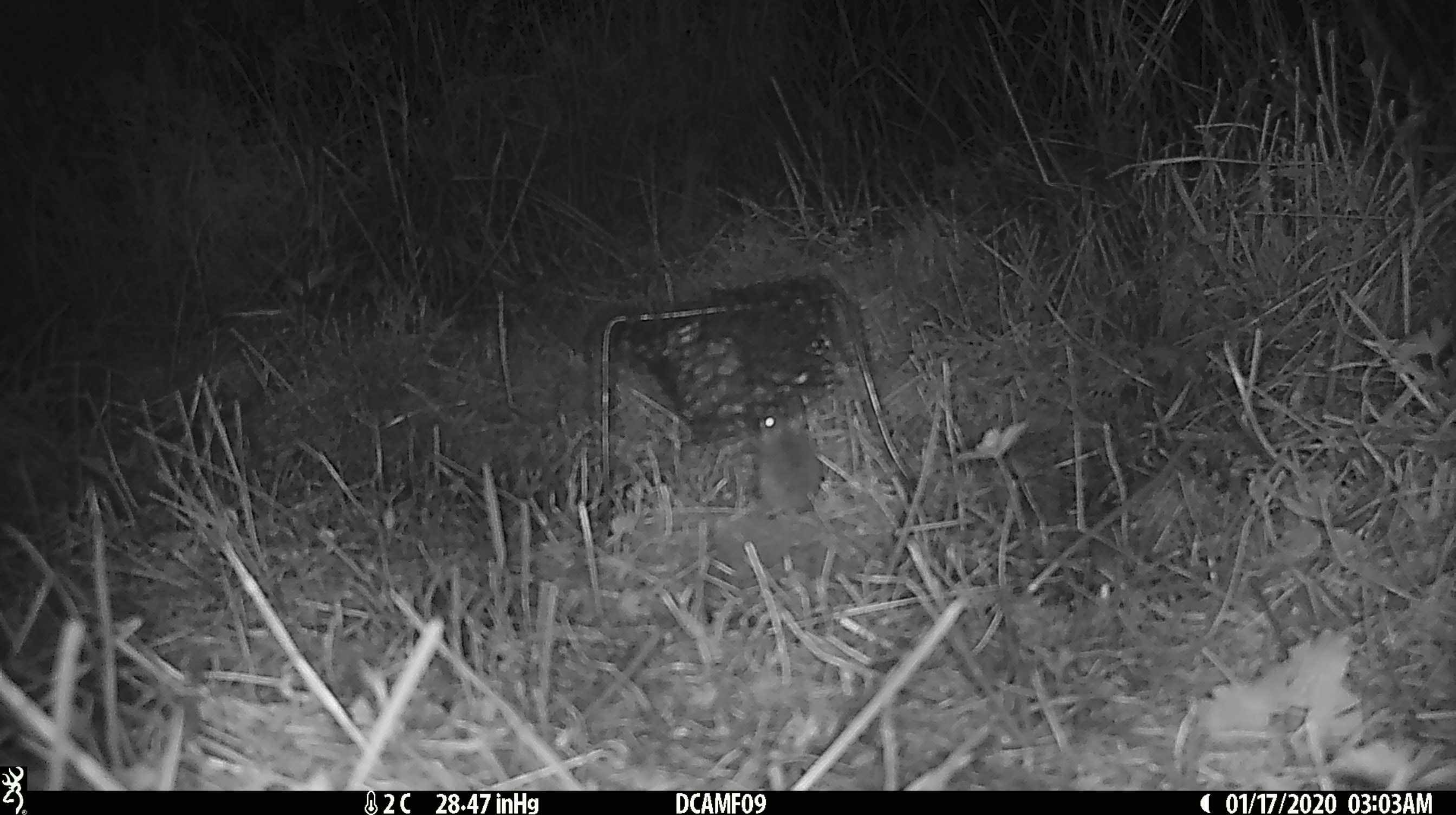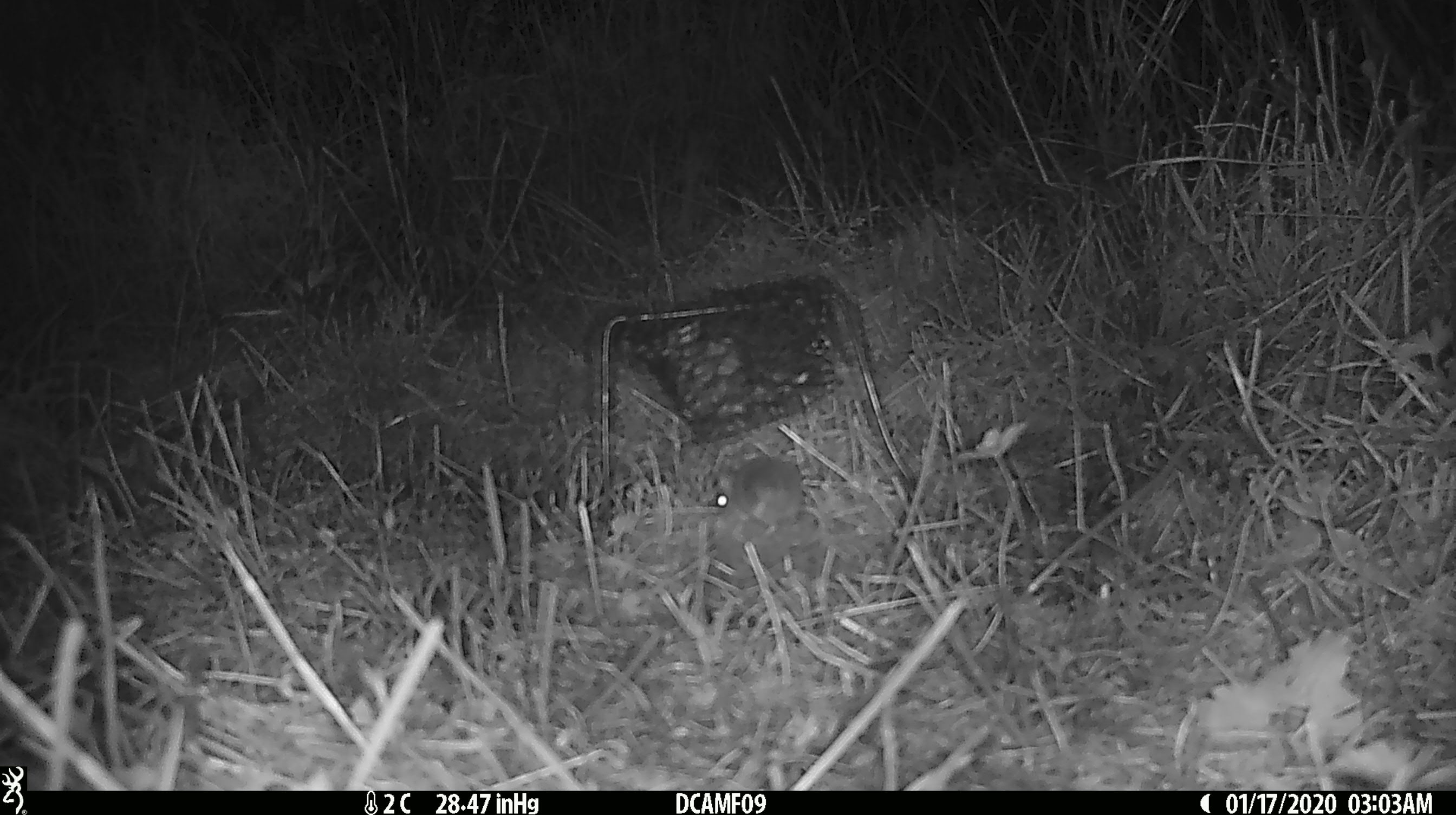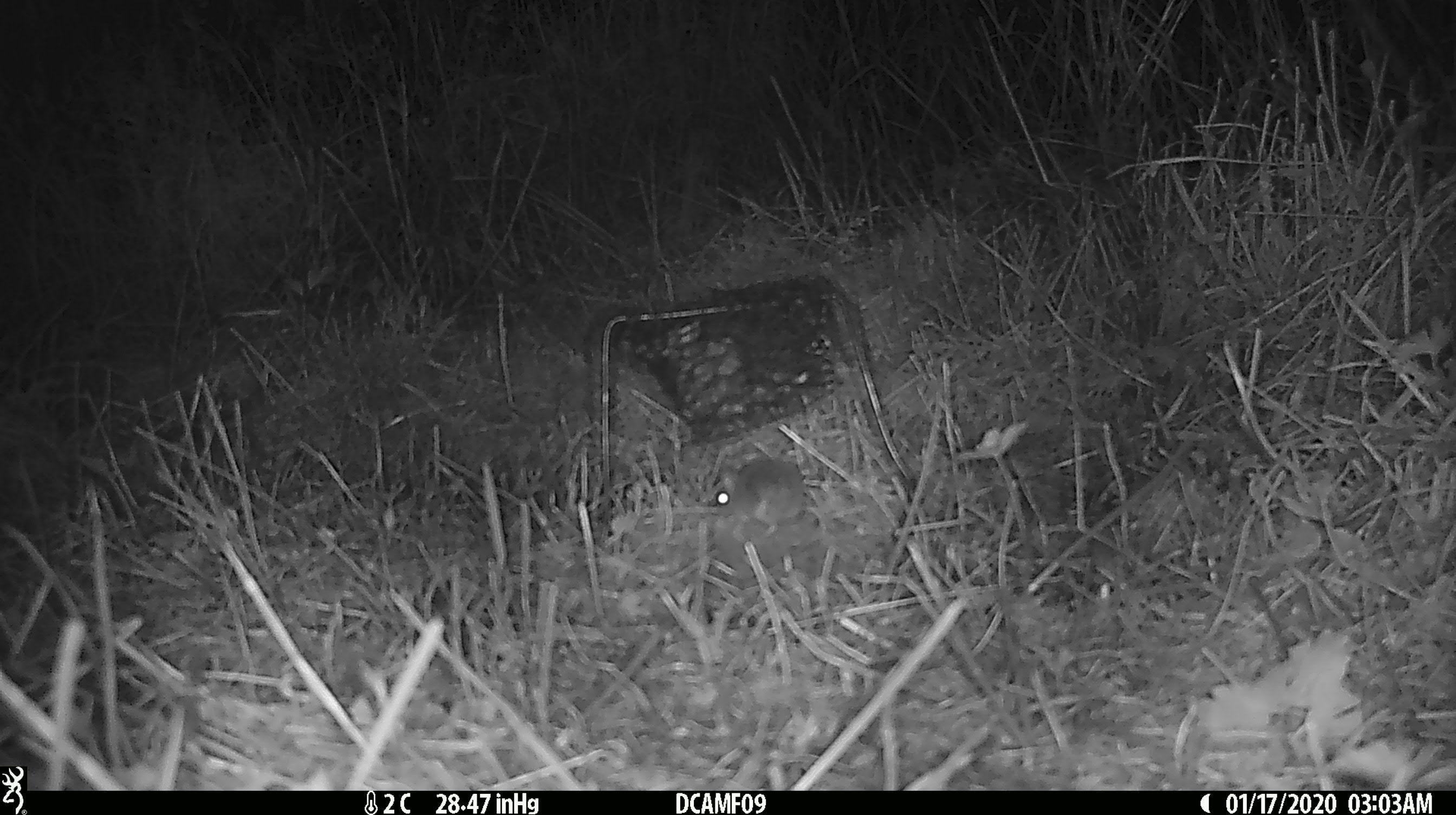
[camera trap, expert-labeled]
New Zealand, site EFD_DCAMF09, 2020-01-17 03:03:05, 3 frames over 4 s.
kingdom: Animalia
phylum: Chordata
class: Mammalia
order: Rodentia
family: Muridae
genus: Mus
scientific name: Mus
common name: mouse